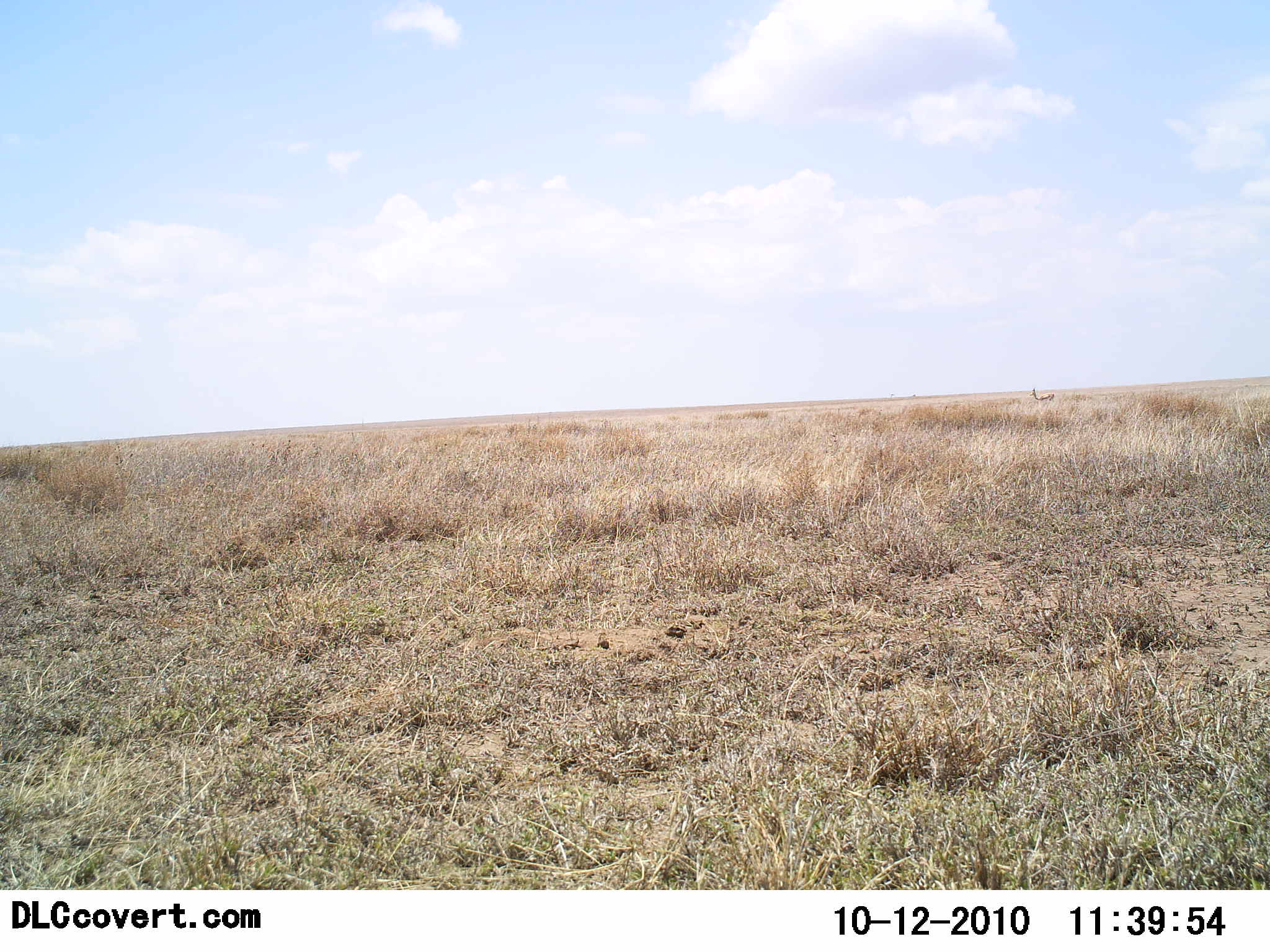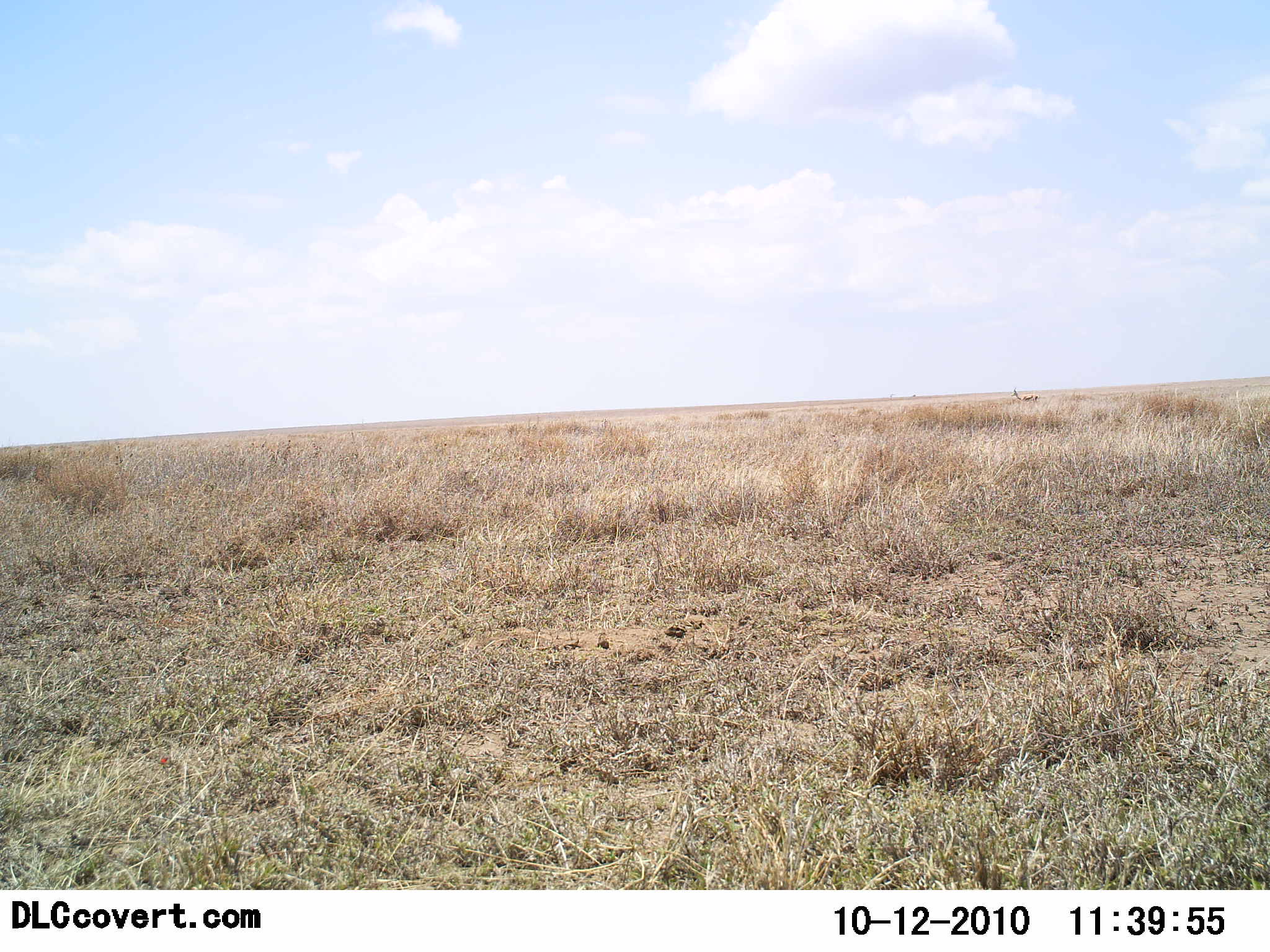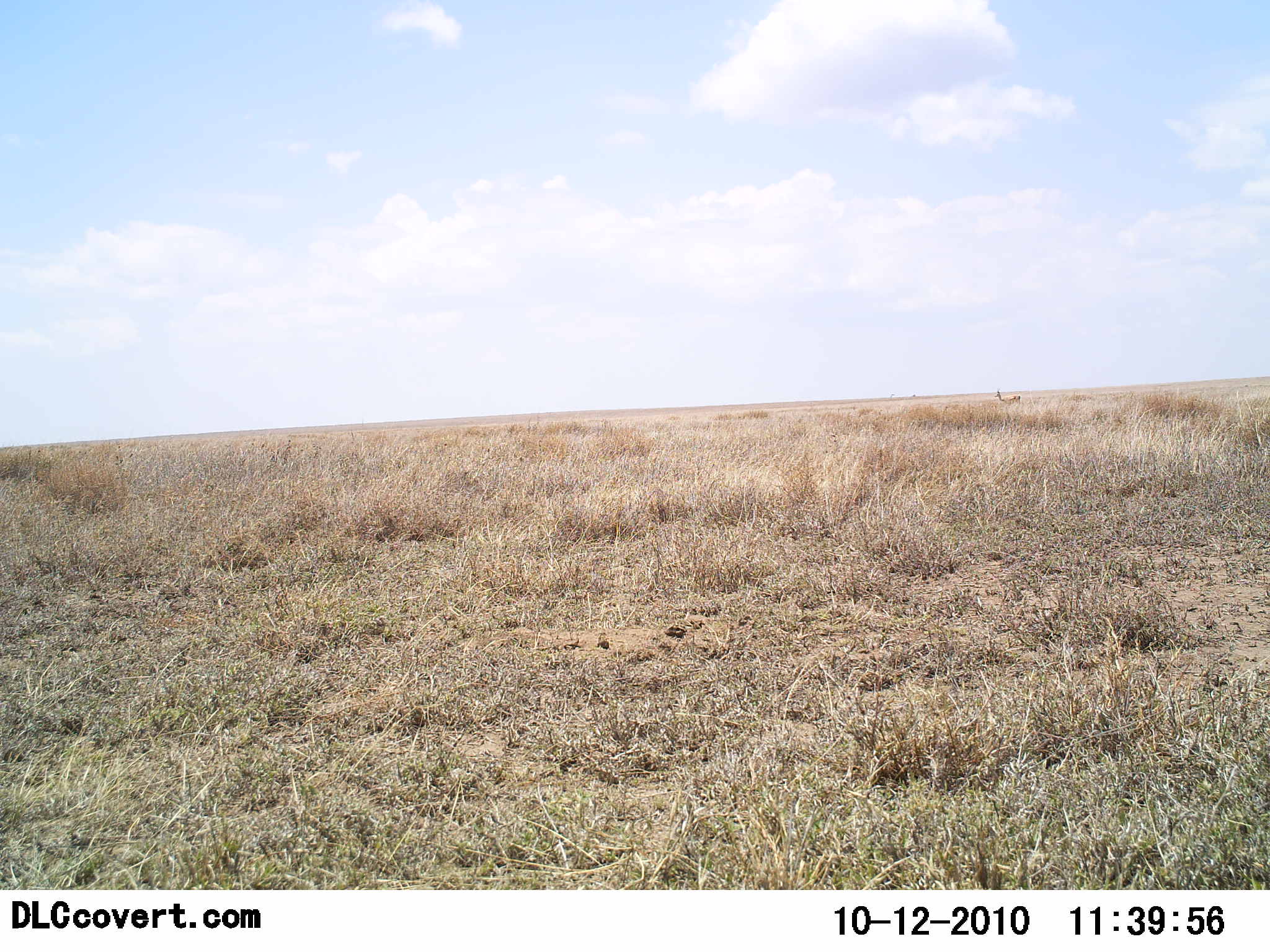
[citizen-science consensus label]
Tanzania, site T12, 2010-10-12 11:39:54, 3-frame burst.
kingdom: Animalia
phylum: Chordata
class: Mammalia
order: Artiodactyla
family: Bovidae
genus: Eudorcas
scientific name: Eudorcas thomsonii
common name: thomson's gazelle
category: gazellethomsons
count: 1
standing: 0%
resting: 0%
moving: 100%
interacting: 0%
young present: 0%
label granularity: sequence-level